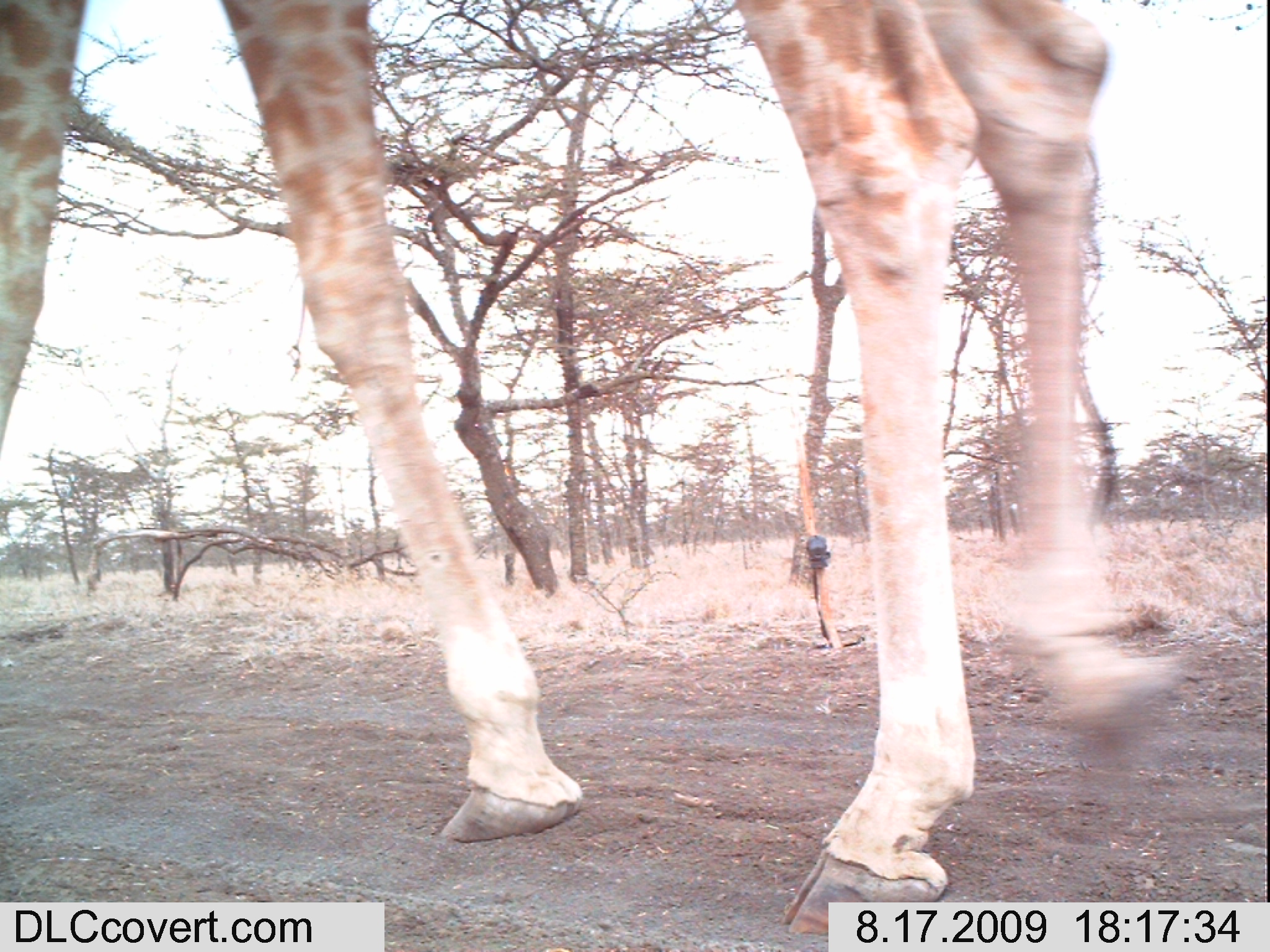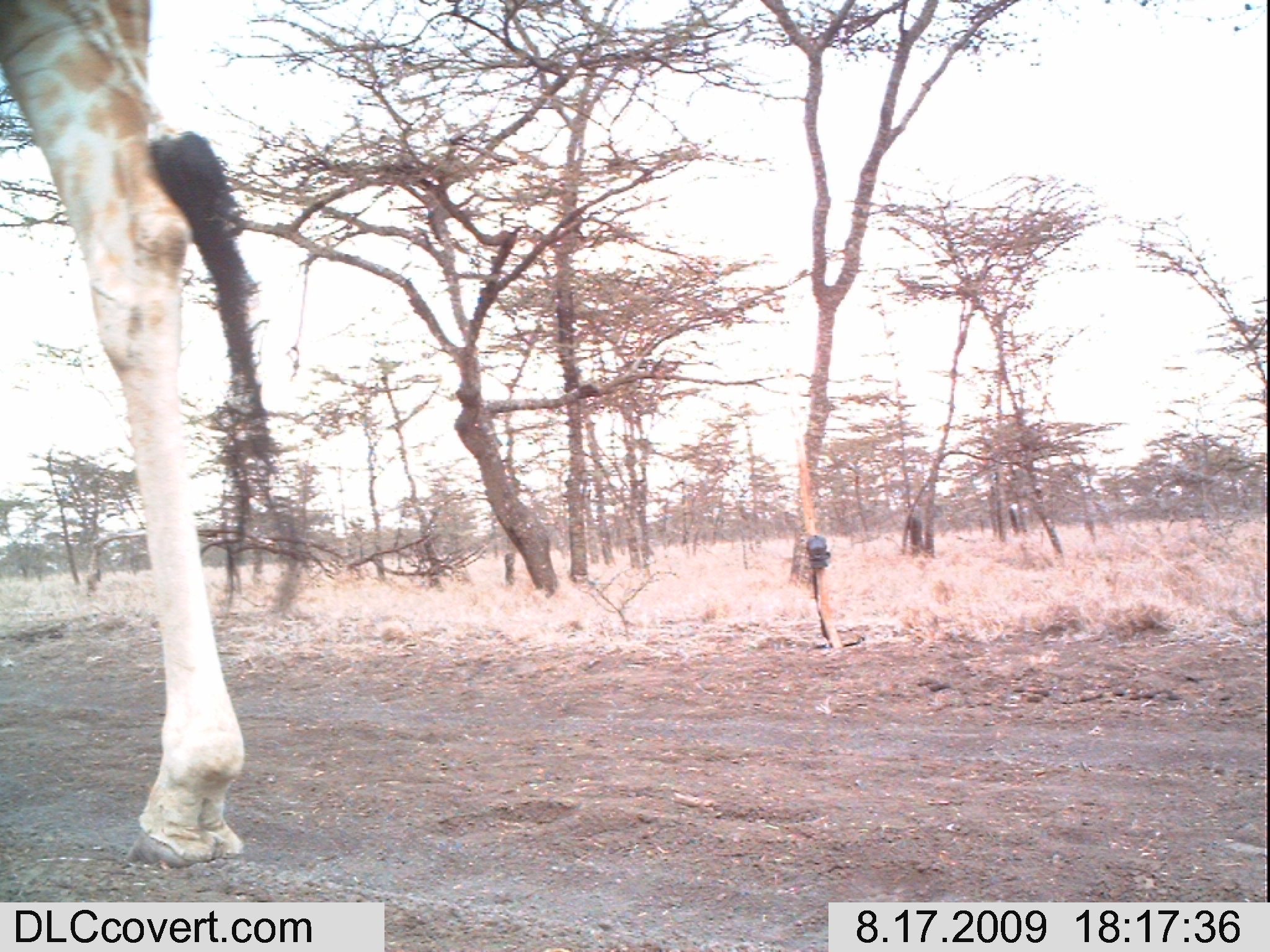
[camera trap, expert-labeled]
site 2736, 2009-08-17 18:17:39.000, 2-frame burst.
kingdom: Animalia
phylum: Chordata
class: Mammalia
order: Artiodactyla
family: Giraffidae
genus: Giraffa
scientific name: Giraffa camelopardalis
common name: giraffe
Giraffa camelopardalis (giraffe), count 1.